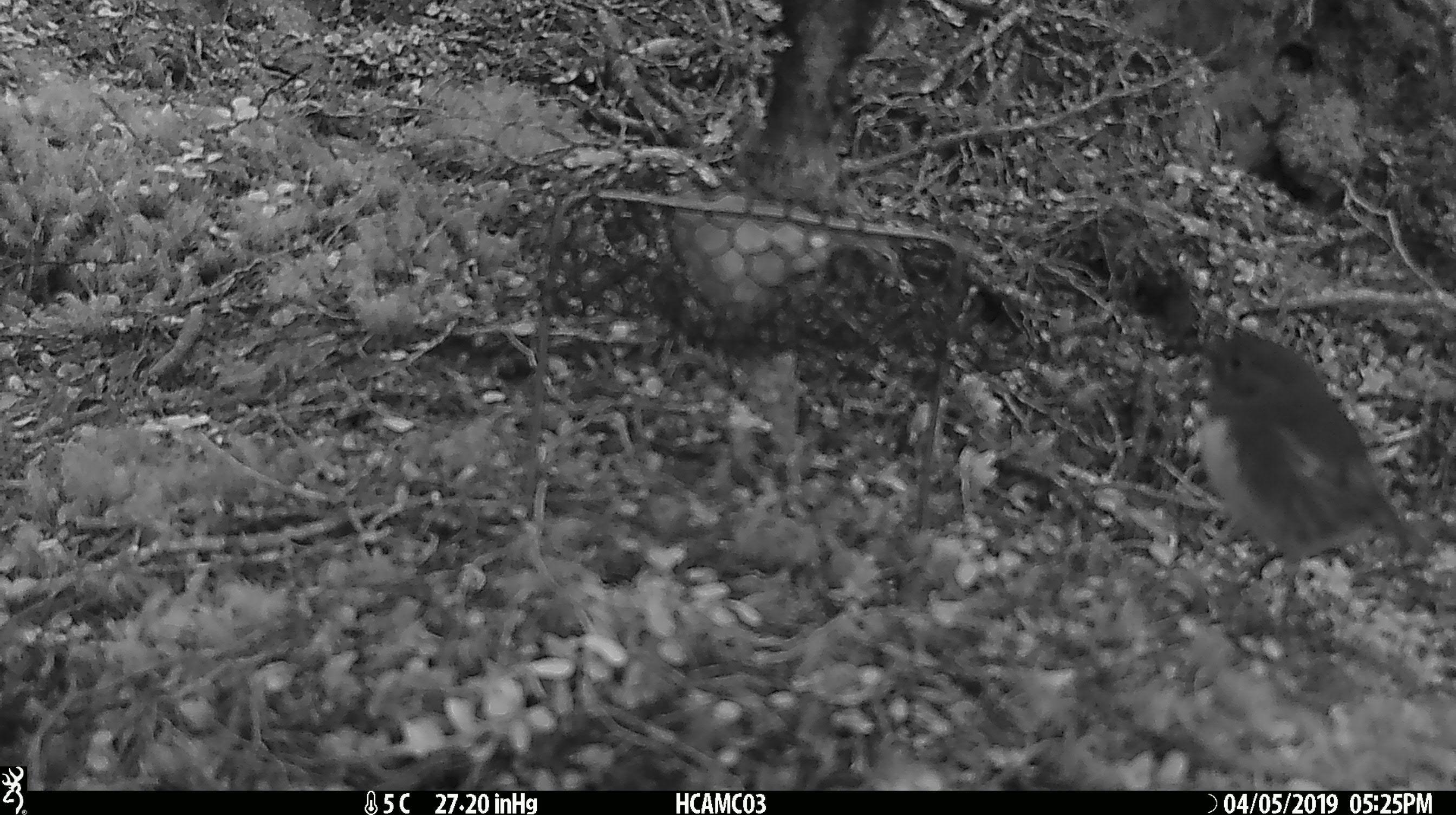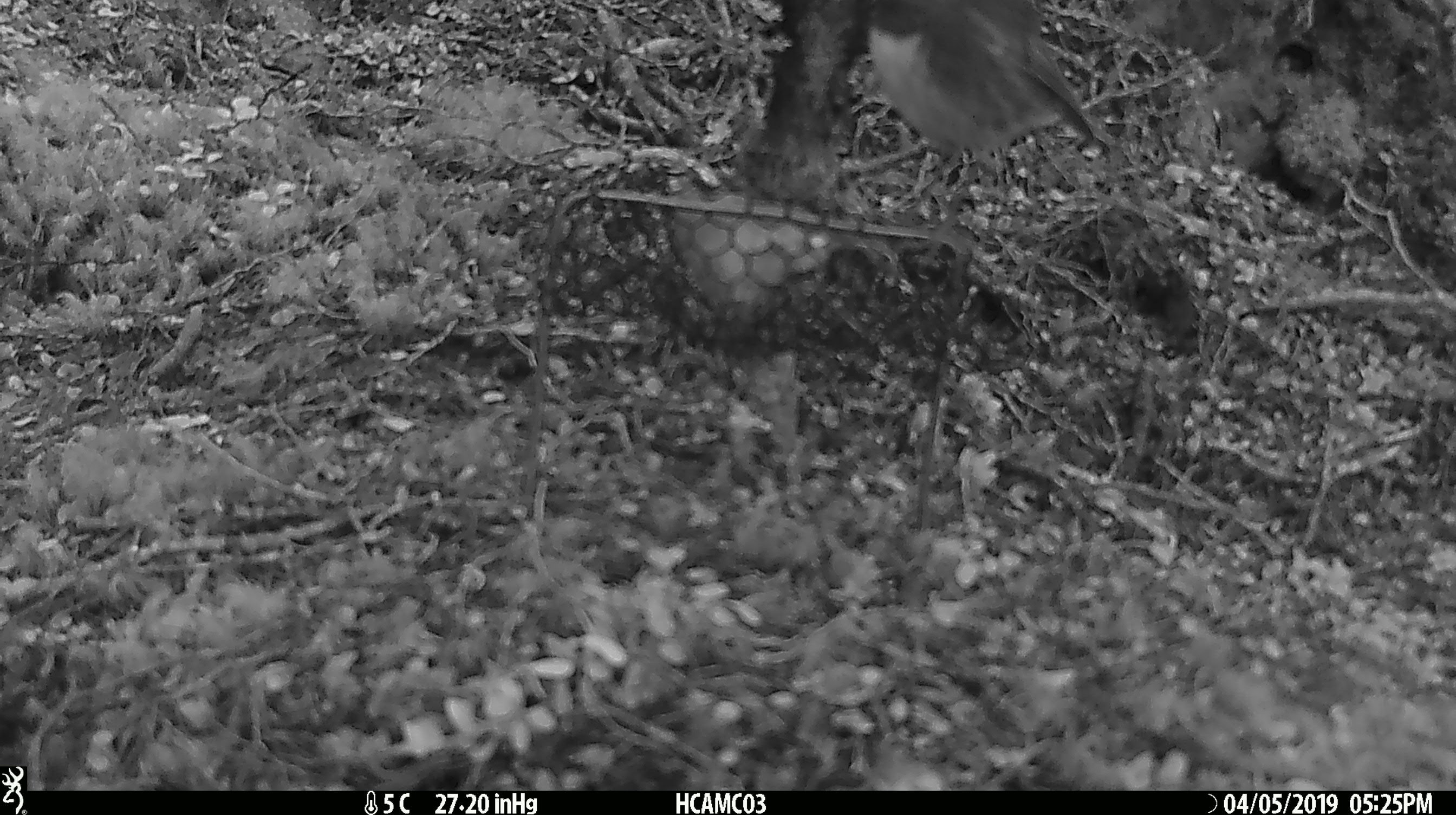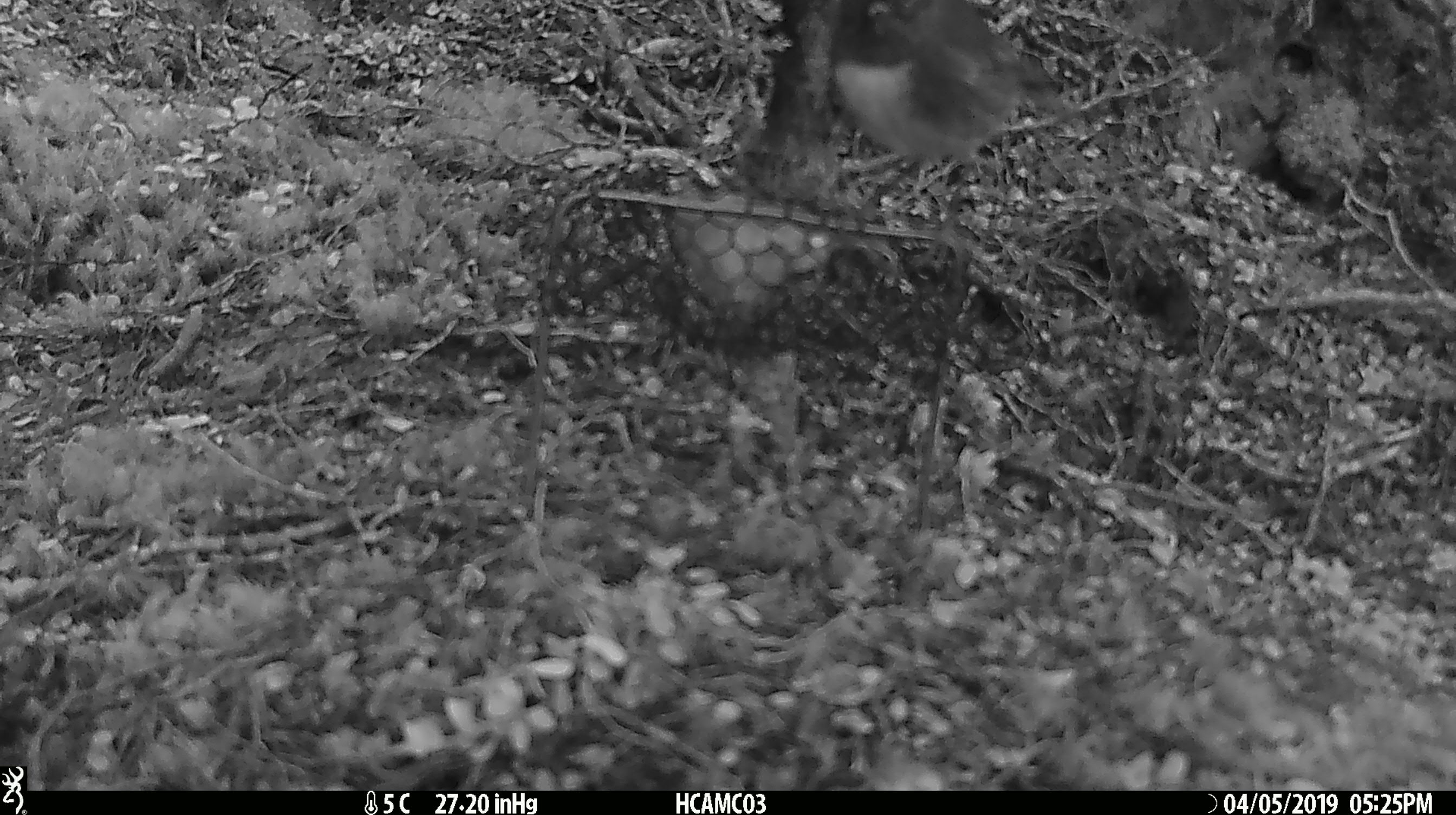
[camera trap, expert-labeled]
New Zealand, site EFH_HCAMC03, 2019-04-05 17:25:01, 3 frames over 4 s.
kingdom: Animalia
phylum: Chordata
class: Aves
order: Passeriformes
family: Petroicidae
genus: Petroica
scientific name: Petroica australis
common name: new zealand robin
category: robin